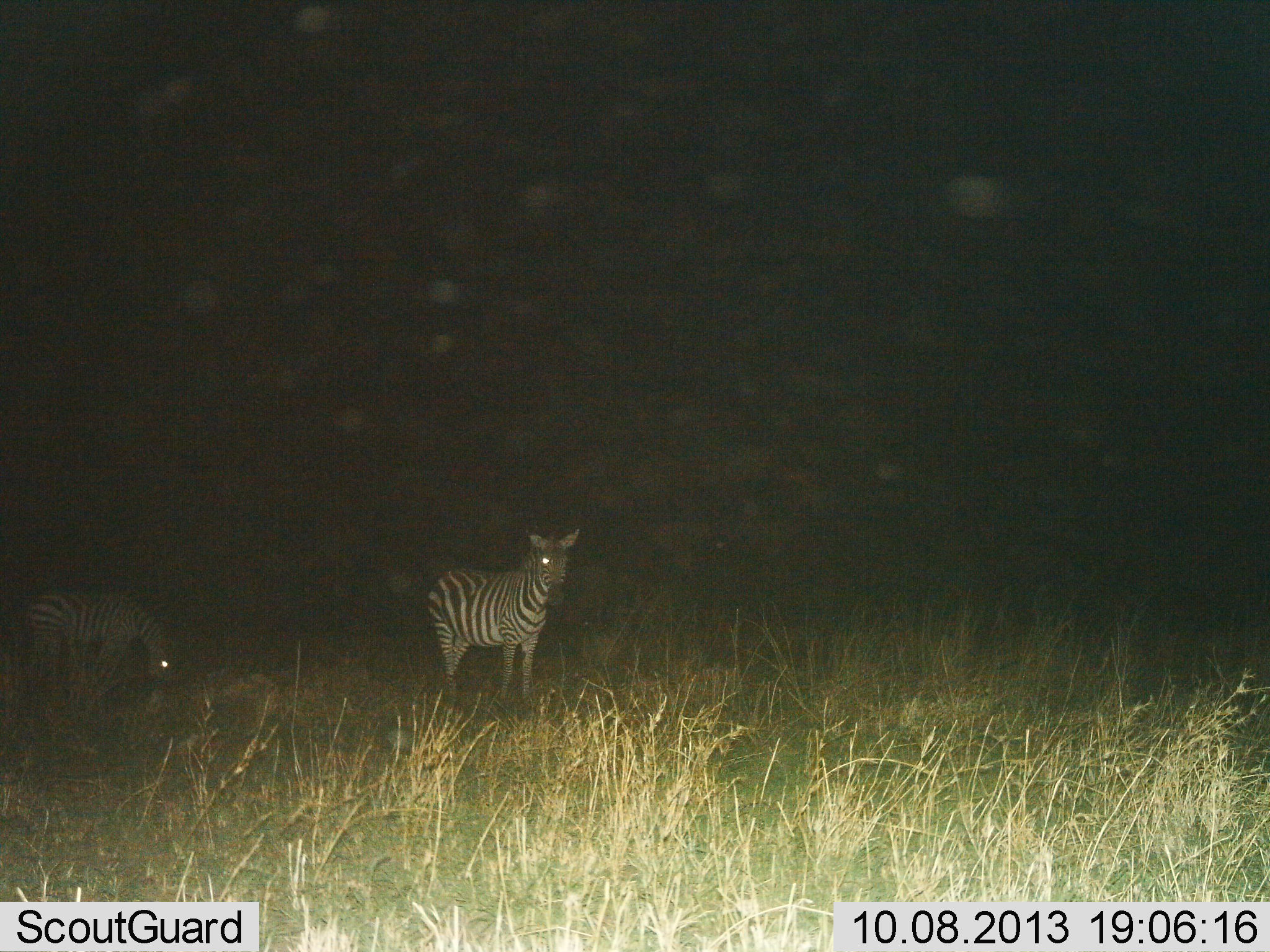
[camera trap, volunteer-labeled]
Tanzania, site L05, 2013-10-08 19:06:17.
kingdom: Animalia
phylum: Chordata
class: Mammalia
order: Perissodactyla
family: Equidae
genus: Equus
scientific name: Equus quagga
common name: plains zebra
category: zebra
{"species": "zebra (plains zebra) (Equus quagga)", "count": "2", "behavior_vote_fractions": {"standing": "86%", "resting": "5%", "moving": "0%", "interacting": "0%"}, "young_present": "0%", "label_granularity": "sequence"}